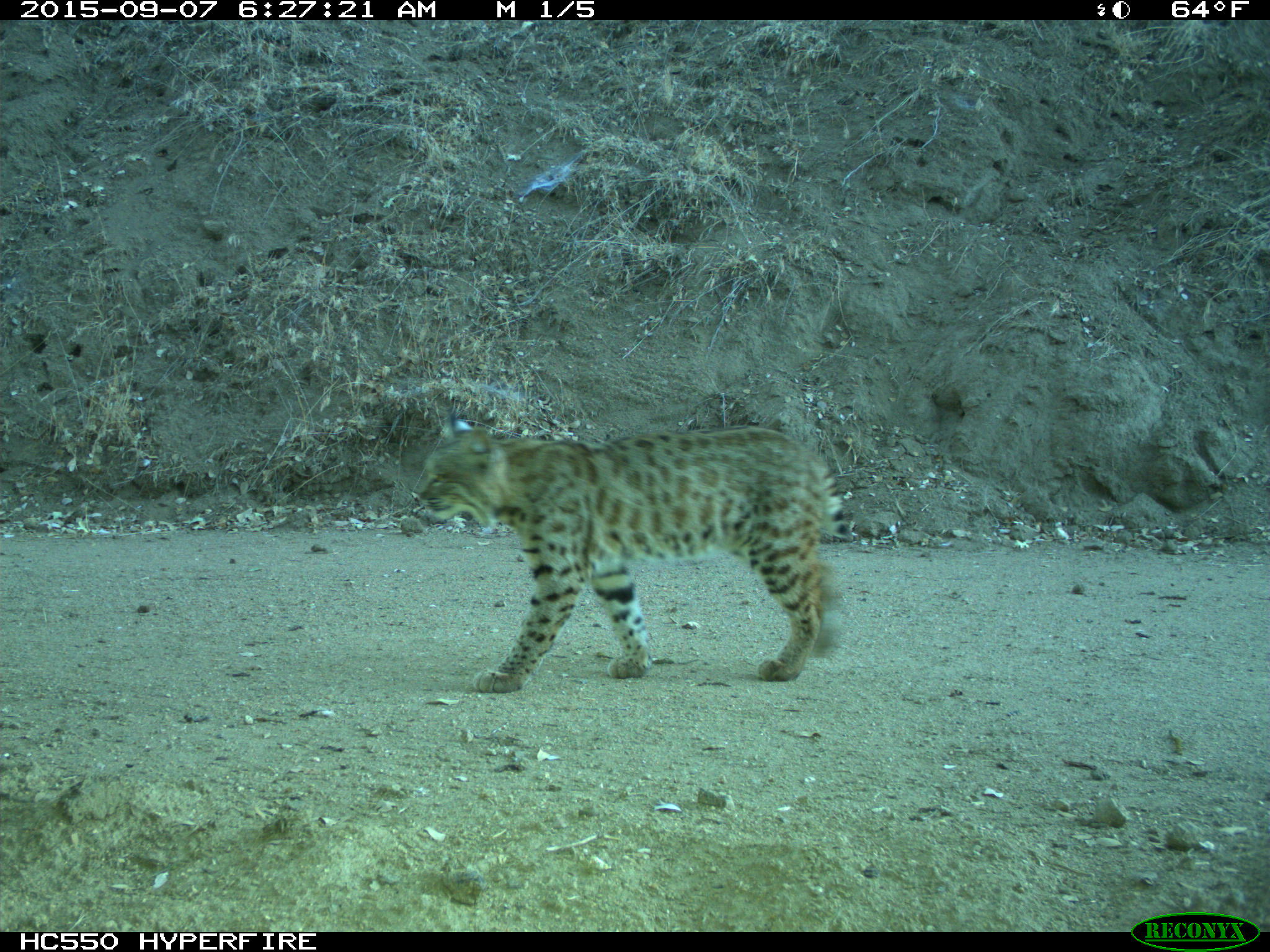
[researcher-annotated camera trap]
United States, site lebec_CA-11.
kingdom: Animalia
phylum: Chordata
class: Mammalia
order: Carnivora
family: Felidae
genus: Lynx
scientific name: Lynx rufus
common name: bobcat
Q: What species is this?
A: Lynx rufus (bobcat).